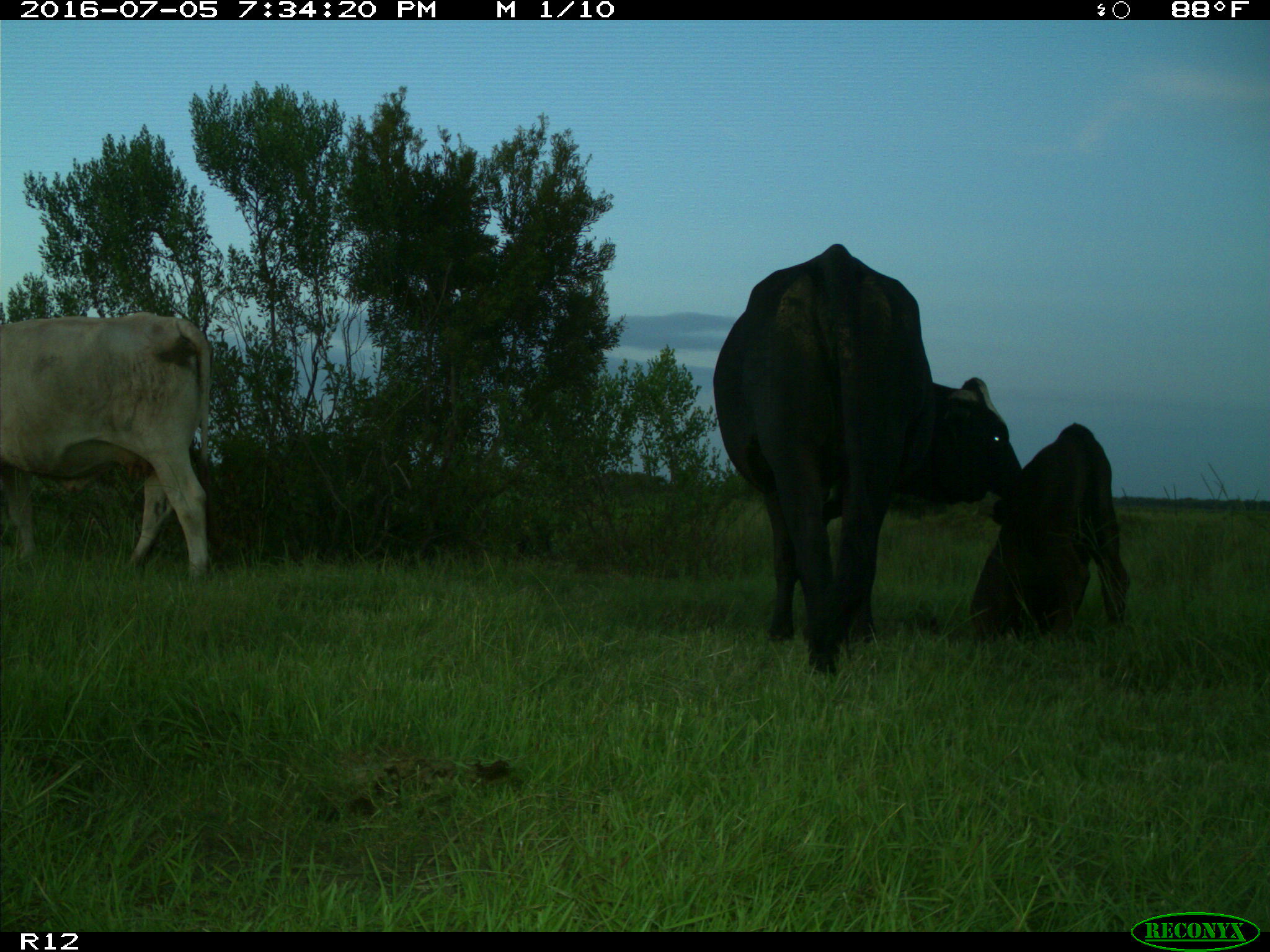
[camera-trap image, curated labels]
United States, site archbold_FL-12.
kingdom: Animalia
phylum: Chordata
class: Mammalia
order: Artiodactyla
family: Bovidae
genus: Bos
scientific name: Bos taurus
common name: domestic cow